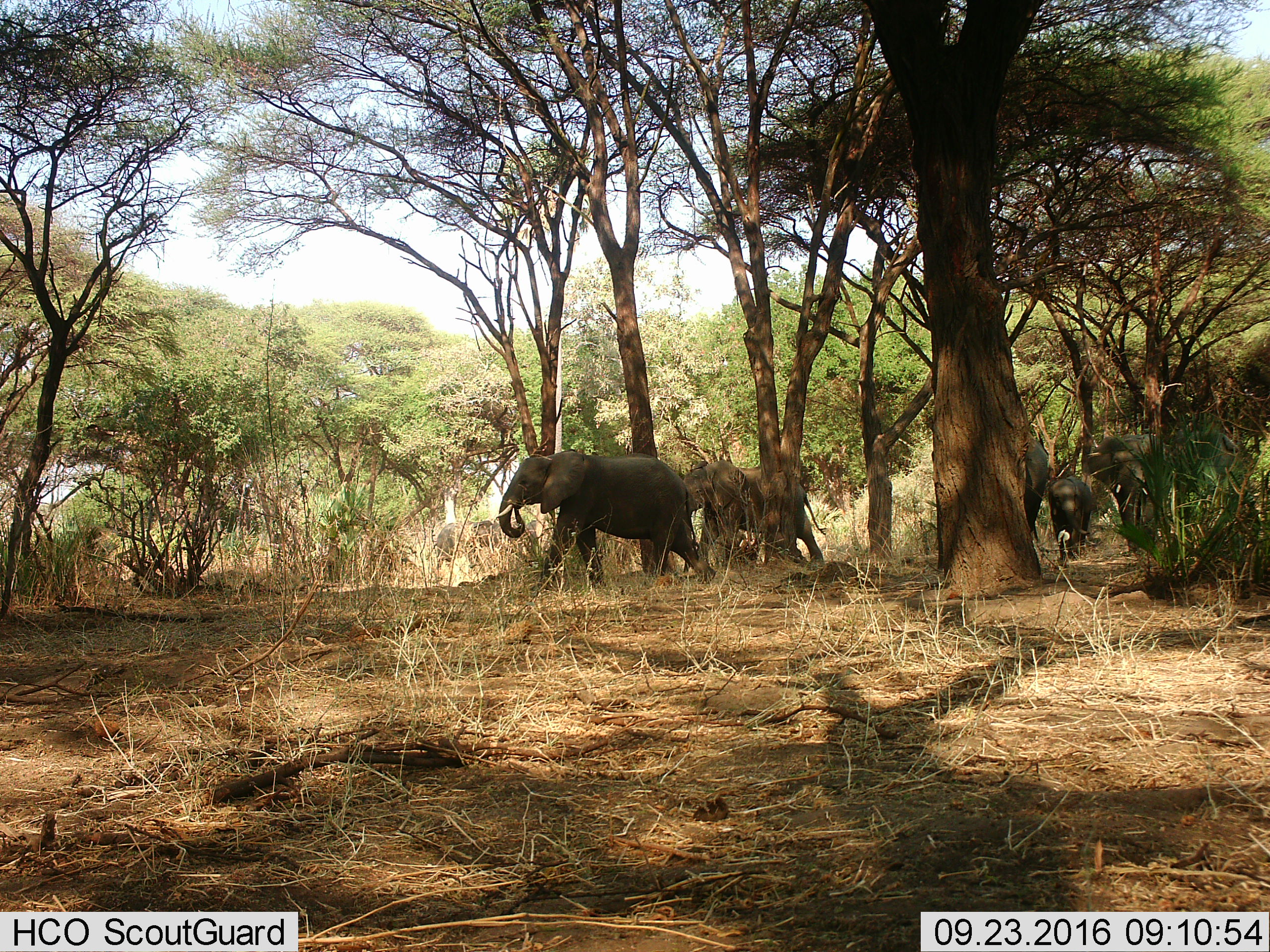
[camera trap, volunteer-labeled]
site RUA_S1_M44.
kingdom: Animalia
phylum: Chordata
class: Mammalia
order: Proboscidea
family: Elephantidae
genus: Loxodonta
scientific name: Loxodonta africana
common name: african bush elephant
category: elephant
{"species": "elephant (african bush elephant) (Loxodonta africana)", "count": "6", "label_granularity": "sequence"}